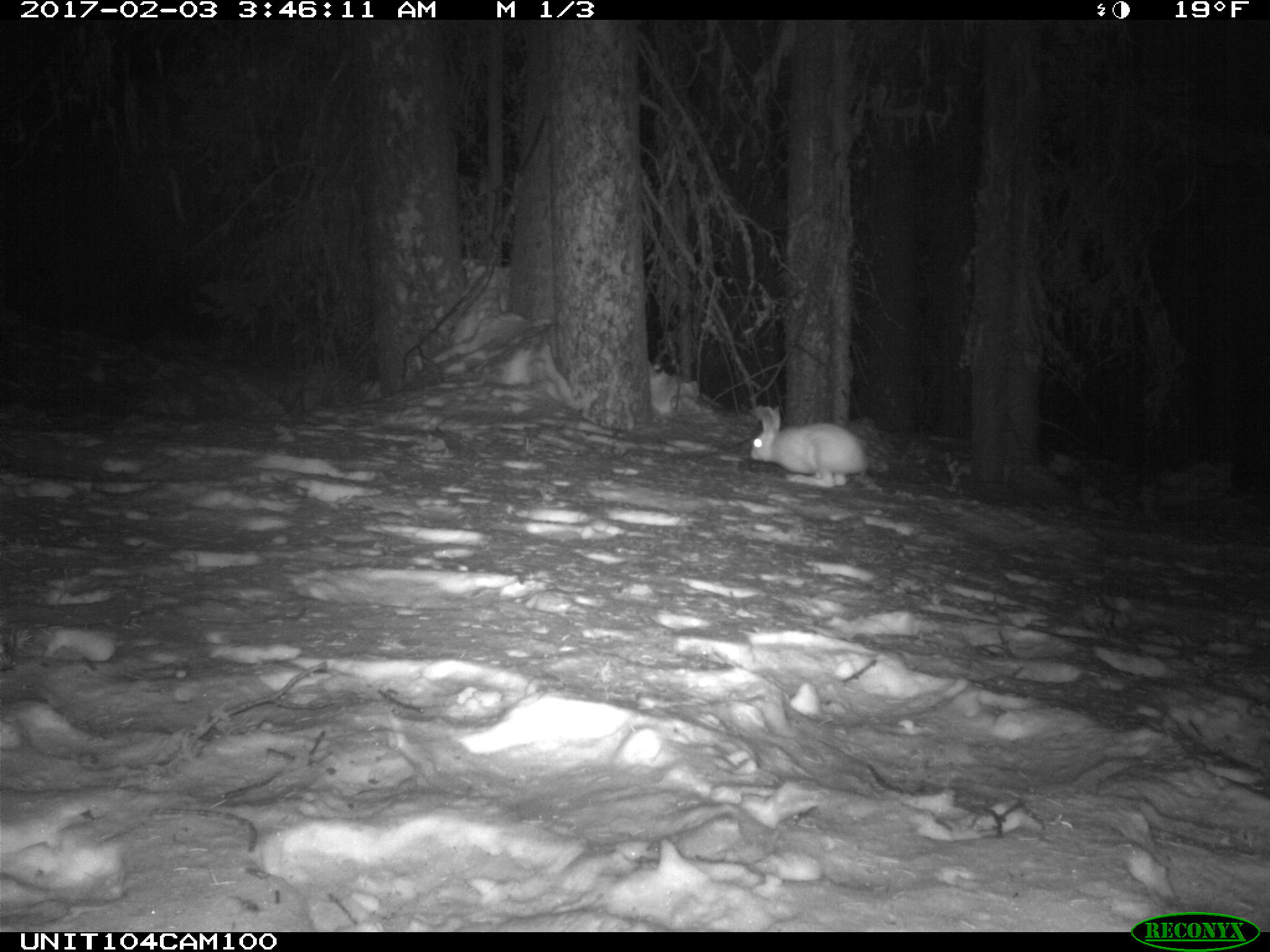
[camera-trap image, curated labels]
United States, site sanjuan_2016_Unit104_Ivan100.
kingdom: Animalia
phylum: Chordata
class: Mammalia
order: Lagomorpha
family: Leporidae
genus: Lepus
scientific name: Lepus americanus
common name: snowshoe hare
Lepus americanus (snowshoe hare).